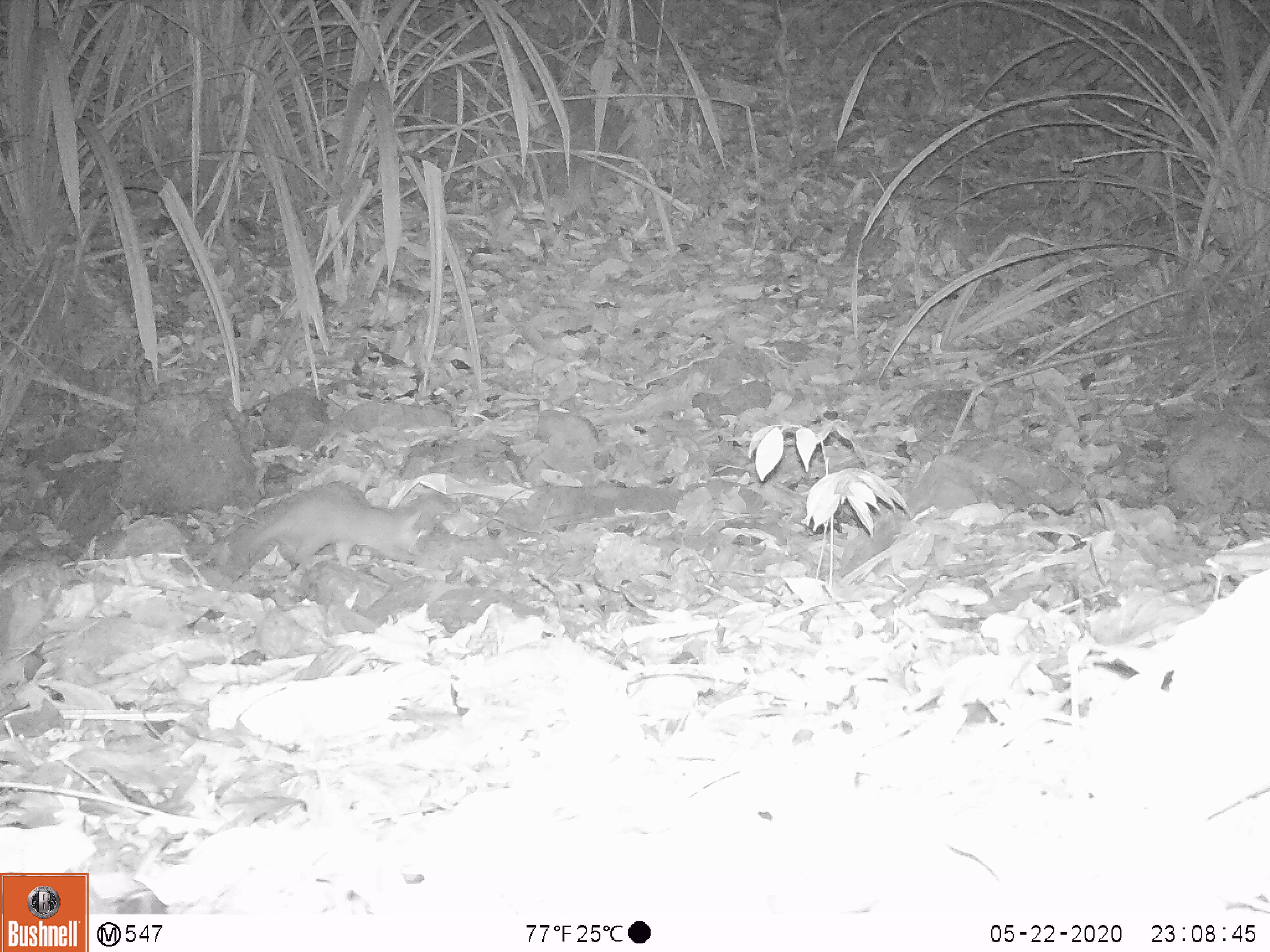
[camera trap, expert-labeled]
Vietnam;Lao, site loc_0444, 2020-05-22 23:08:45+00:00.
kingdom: Animalia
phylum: Chordata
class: Mammalia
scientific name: Mammalia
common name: mammal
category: unidentified small mammal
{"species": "unidentified small mammal (mammal) (Mammalia)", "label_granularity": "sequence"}